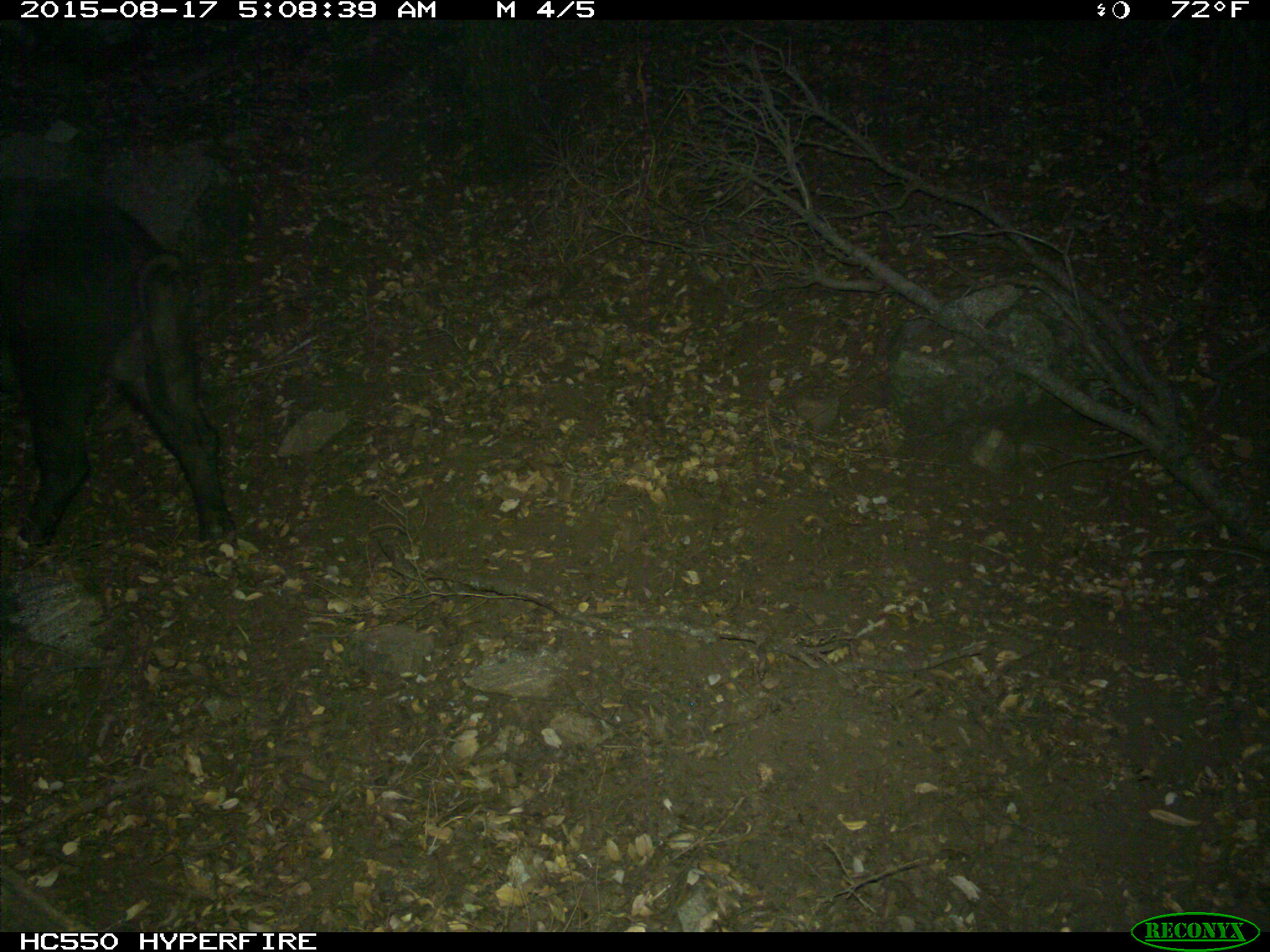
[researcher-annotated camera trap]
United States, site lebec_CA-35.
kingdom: Animalia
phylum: Chordata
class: Mammalia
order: Artiodactyla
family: Suidae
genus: Sus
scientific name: Sus scrofa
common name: wild boar